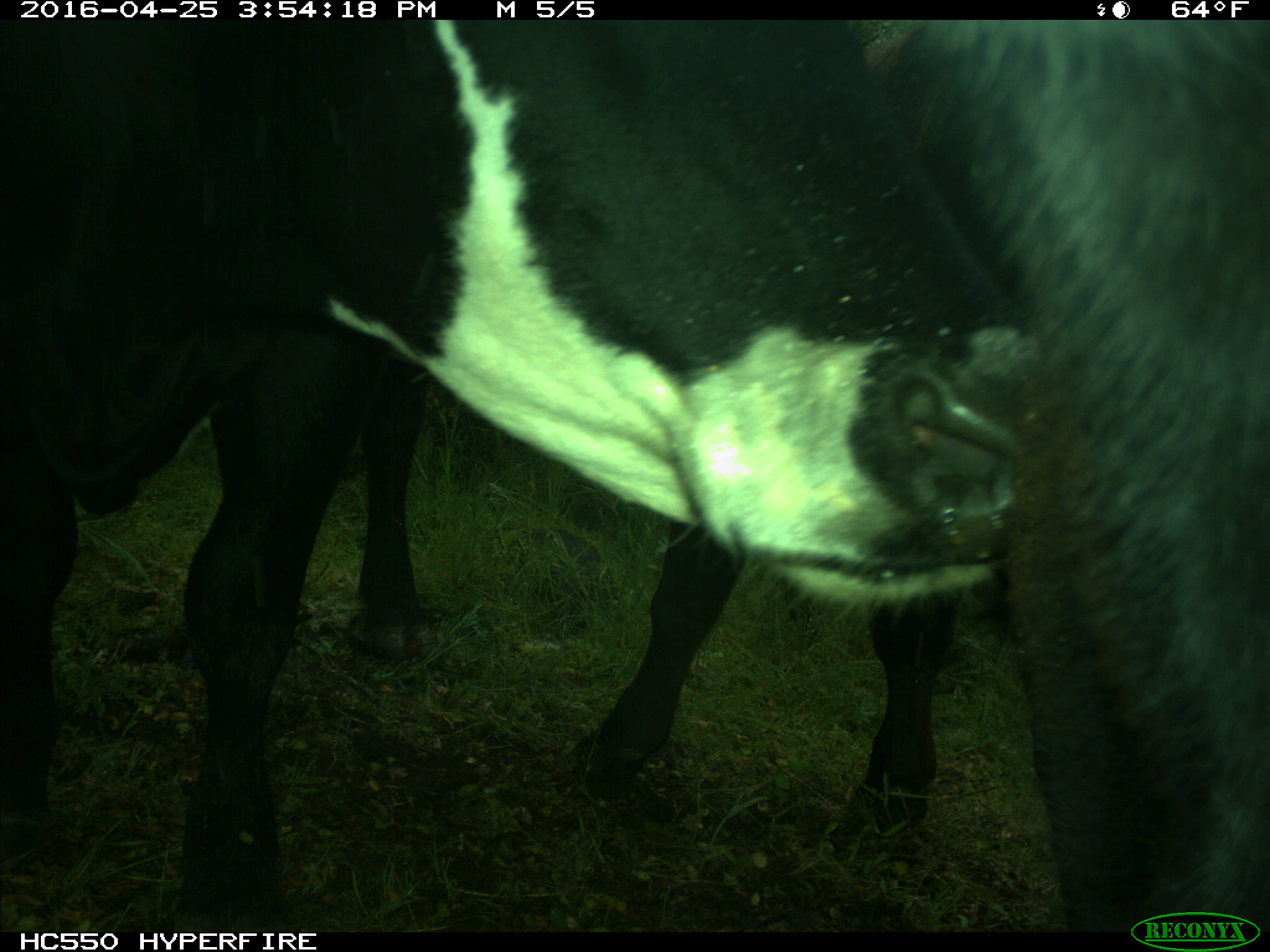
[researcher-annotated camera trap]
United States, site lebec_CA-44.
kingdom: Animalia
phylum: Chordata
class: Mammalia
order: Artiodactyla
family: Bovidae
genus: Bos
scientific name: Bos taurus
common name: domestic cow